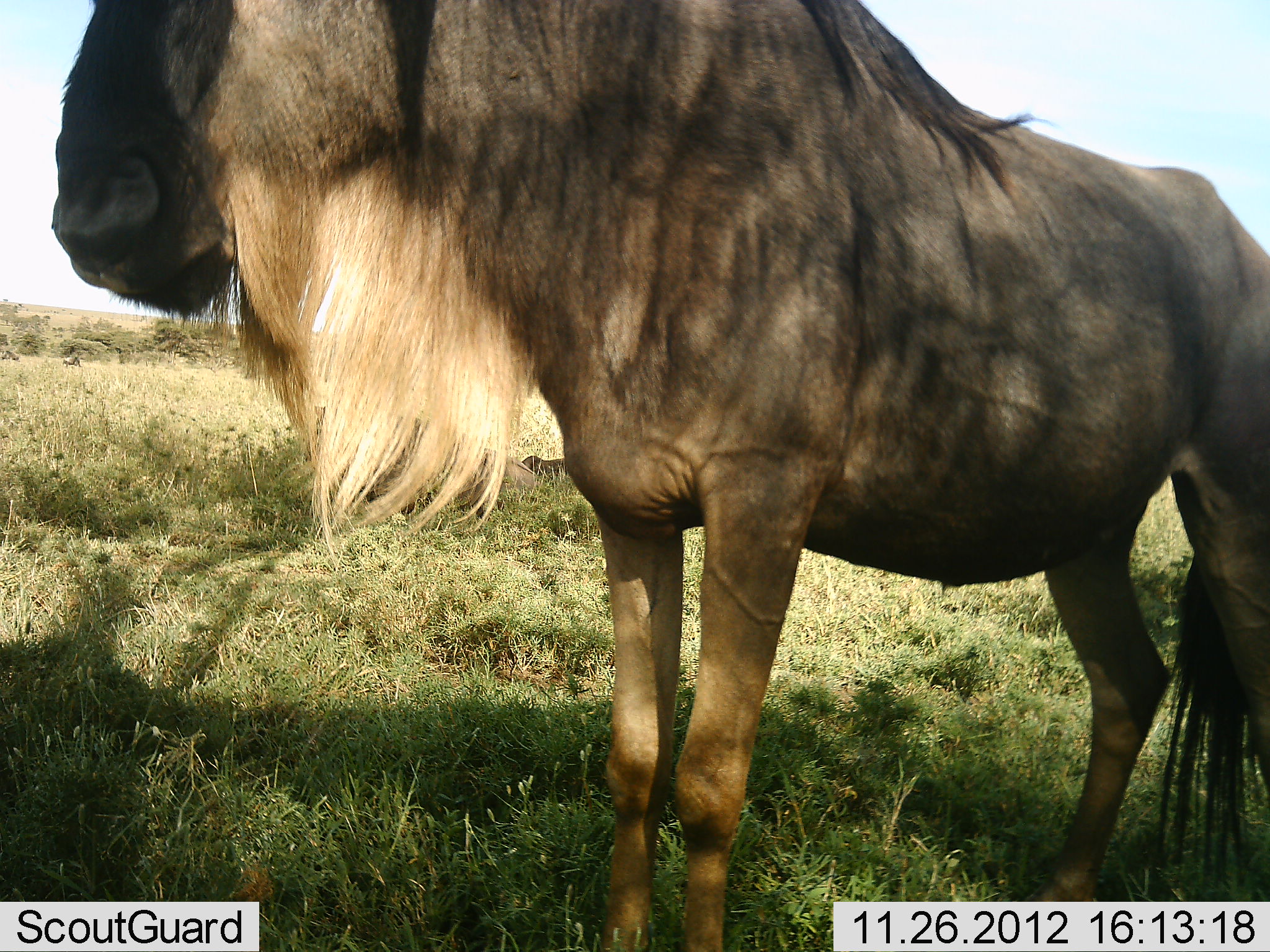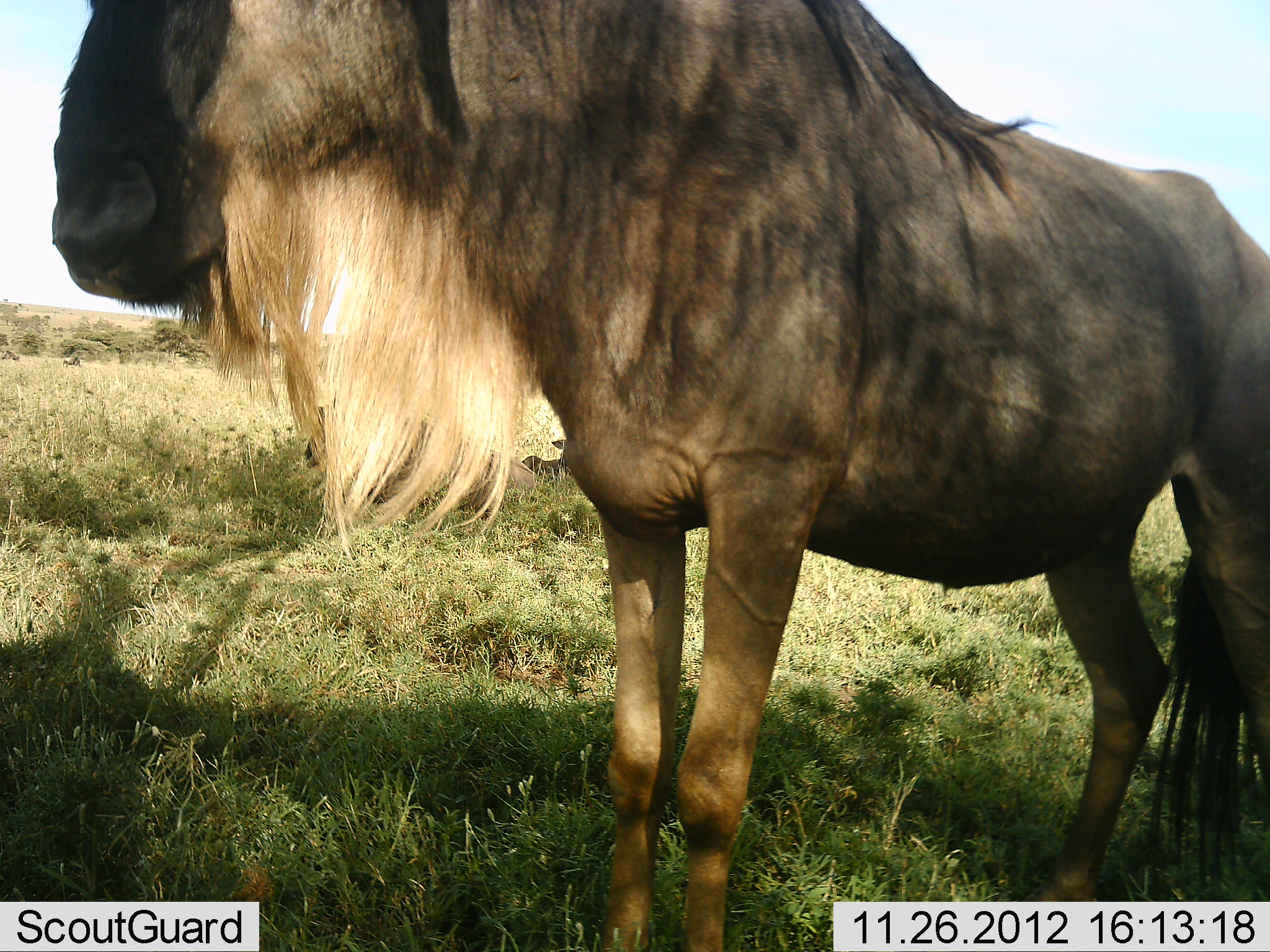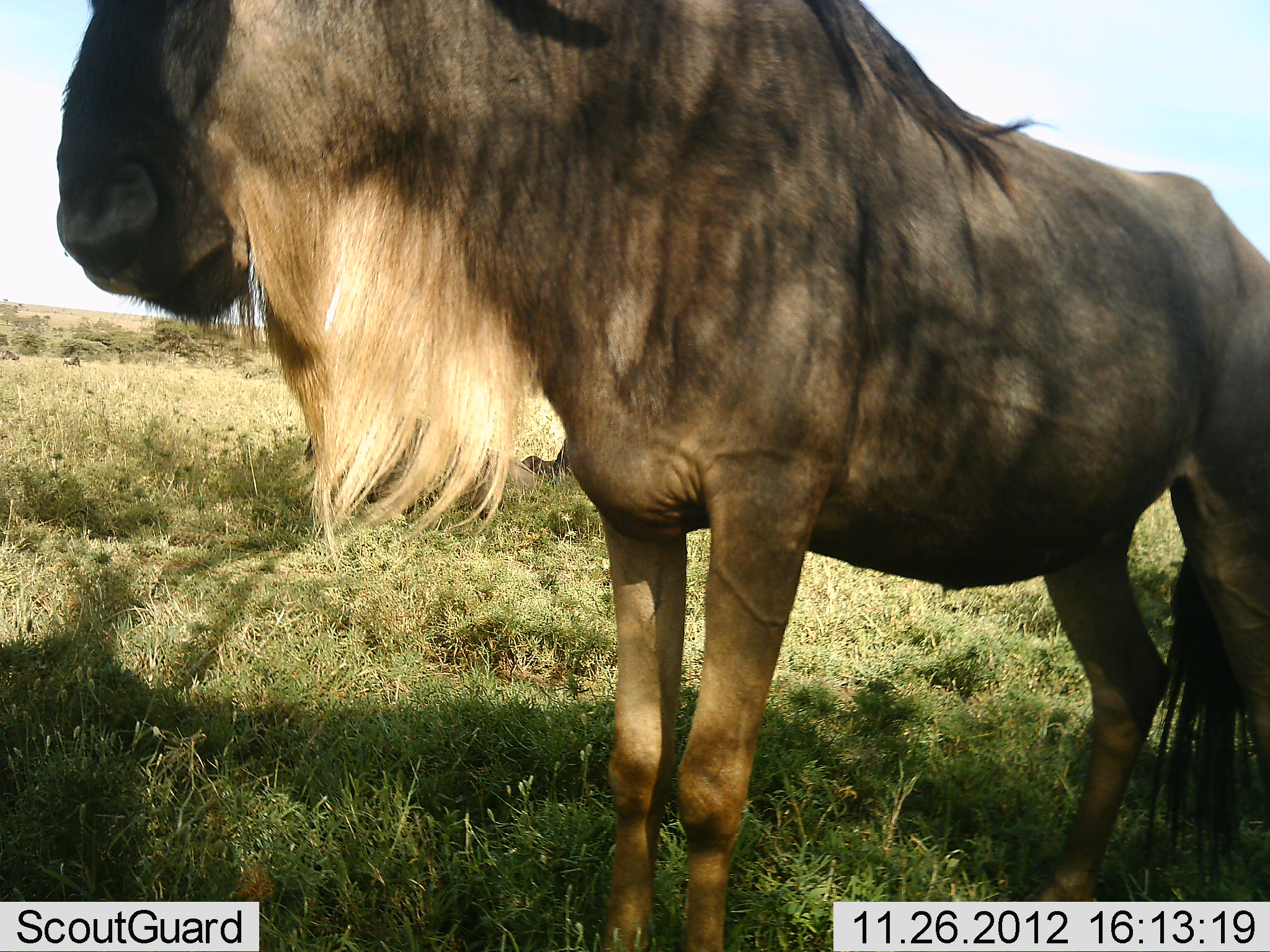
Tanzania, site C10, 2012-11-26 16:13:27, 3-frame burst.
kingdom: Animalia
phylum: Chordata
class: Mammalia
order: Artiodactyla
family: Bovidae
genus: Connochaetes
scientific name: Connochaetes taurinus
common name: blue wildebeest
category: wildebeest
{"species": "wildebeest (blue wildebeest) (Connochaetes taurinus)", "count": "1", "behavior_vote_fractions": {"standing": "90%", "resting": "20%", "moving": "0%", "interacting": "0%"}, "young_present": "10%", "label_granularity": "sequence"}